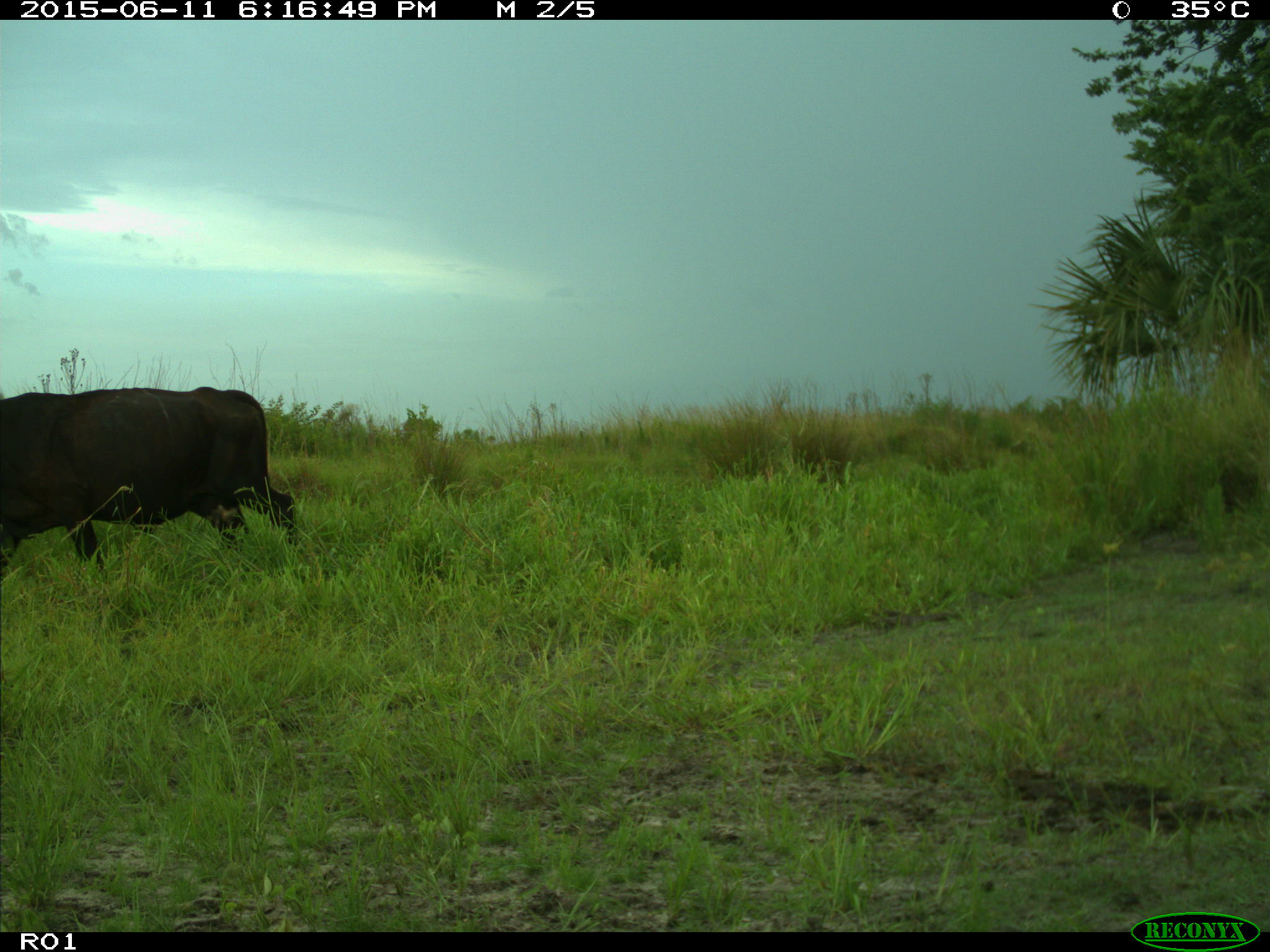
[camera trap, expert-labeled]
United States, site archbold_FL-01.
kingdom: Animalia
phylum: Chordata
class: Mammalia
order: Artiodactyla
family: Bovidae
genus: Bos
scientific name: Bos taurus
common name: domestic cow